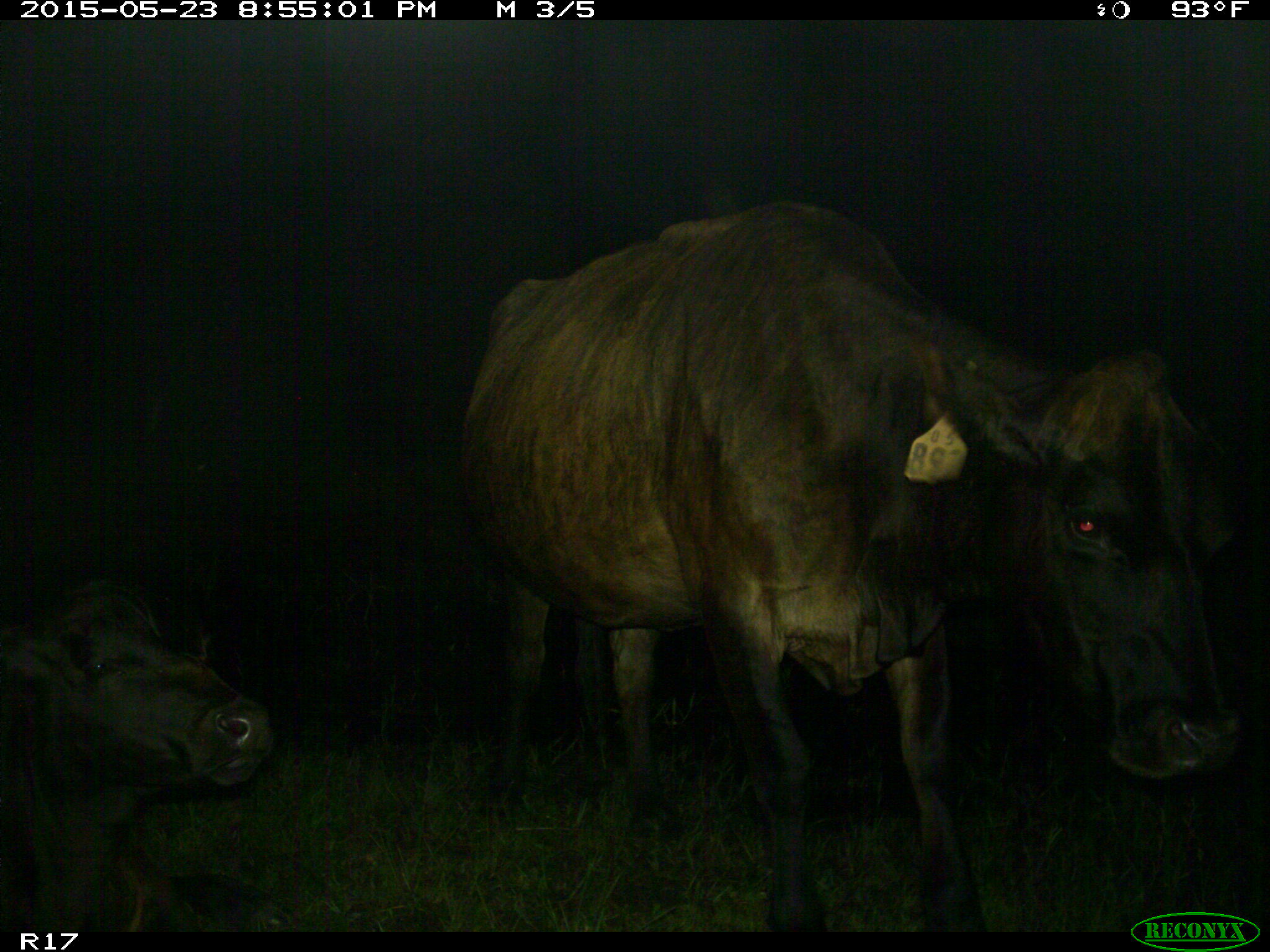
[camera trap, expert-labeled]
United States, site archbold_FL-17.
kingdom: Animalia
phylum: Chordata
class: Mammalia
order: Artiodactyla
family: Bovidae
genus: Bos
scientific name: Bos taurus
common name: domestic cow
Bos taurus (domestic cow).